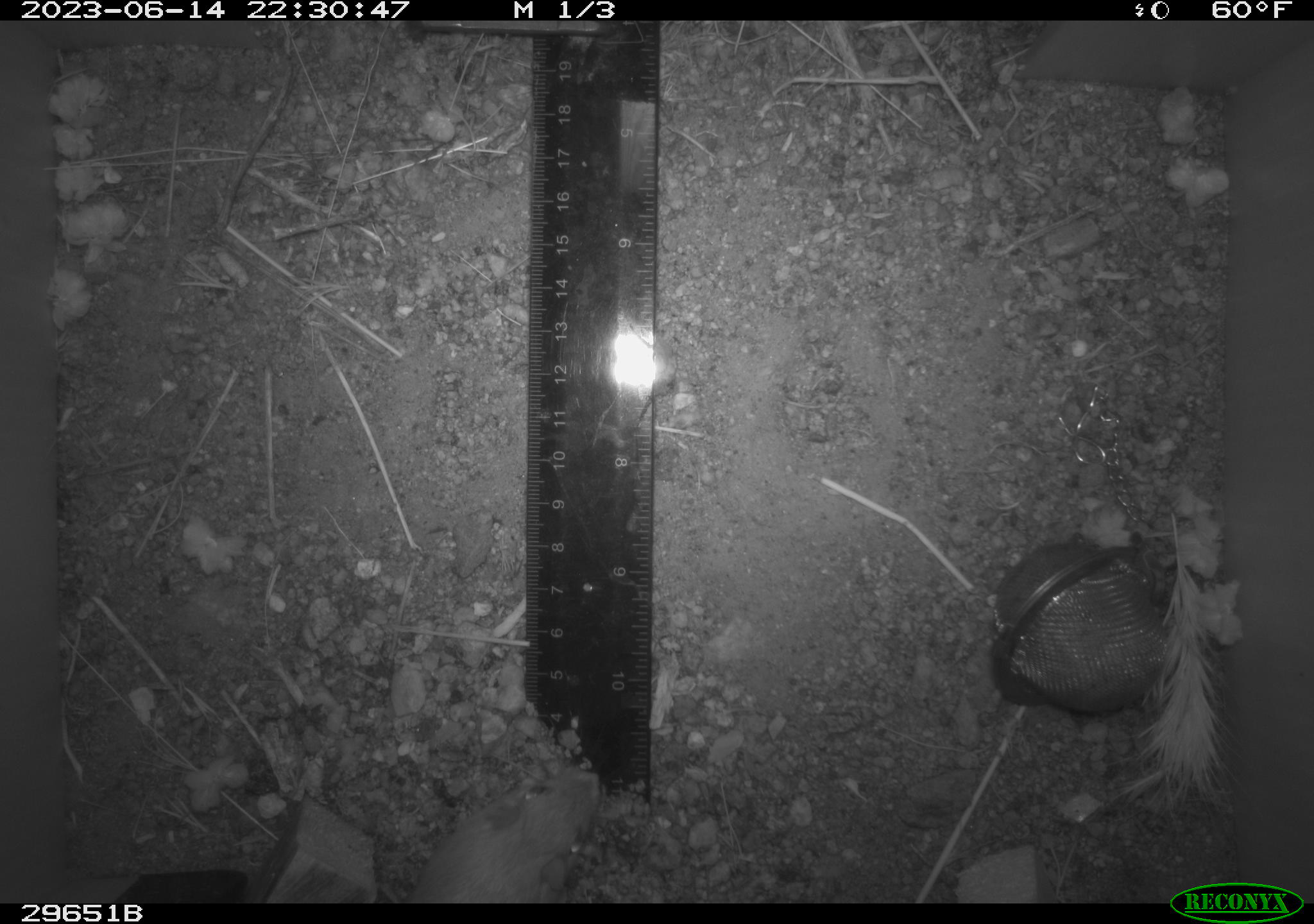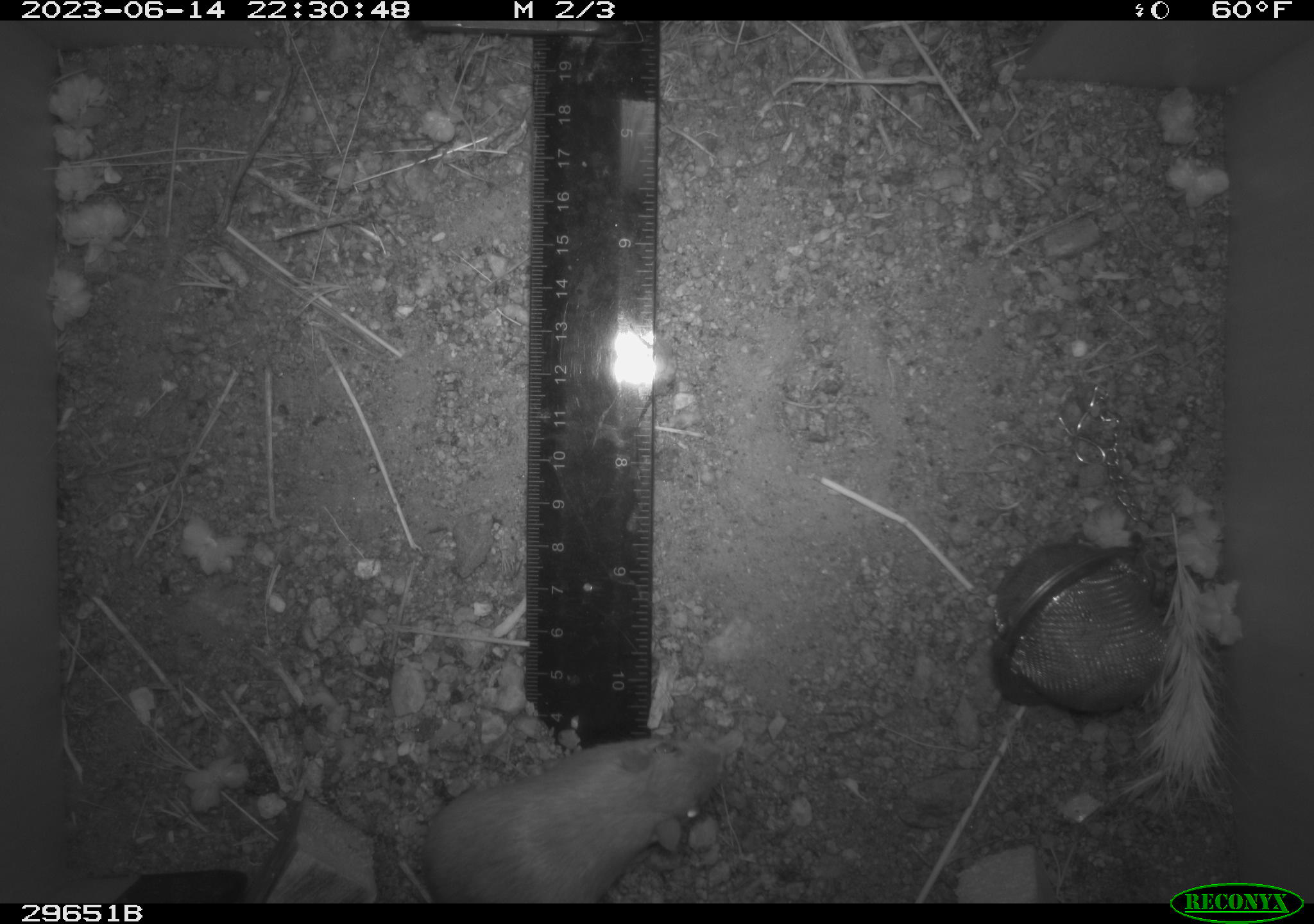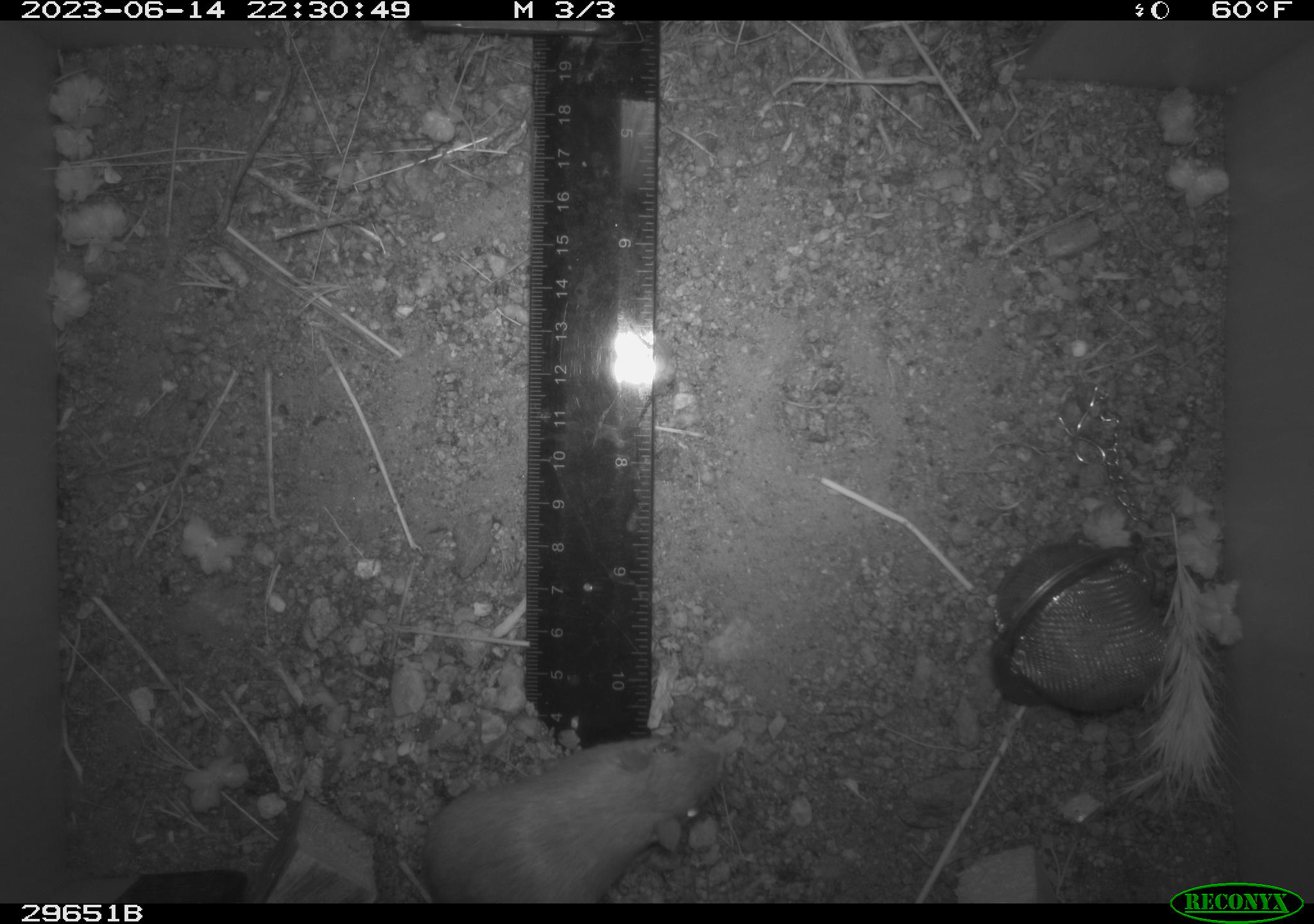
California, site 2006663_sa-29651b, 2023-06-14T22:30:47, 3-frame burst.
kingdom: Animalia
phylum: Chordata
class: Mammalia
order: Rodentia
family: Heteromyidae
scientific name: Heteromyidae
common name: kangaroo rats and pocket mice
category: heteromyidae family